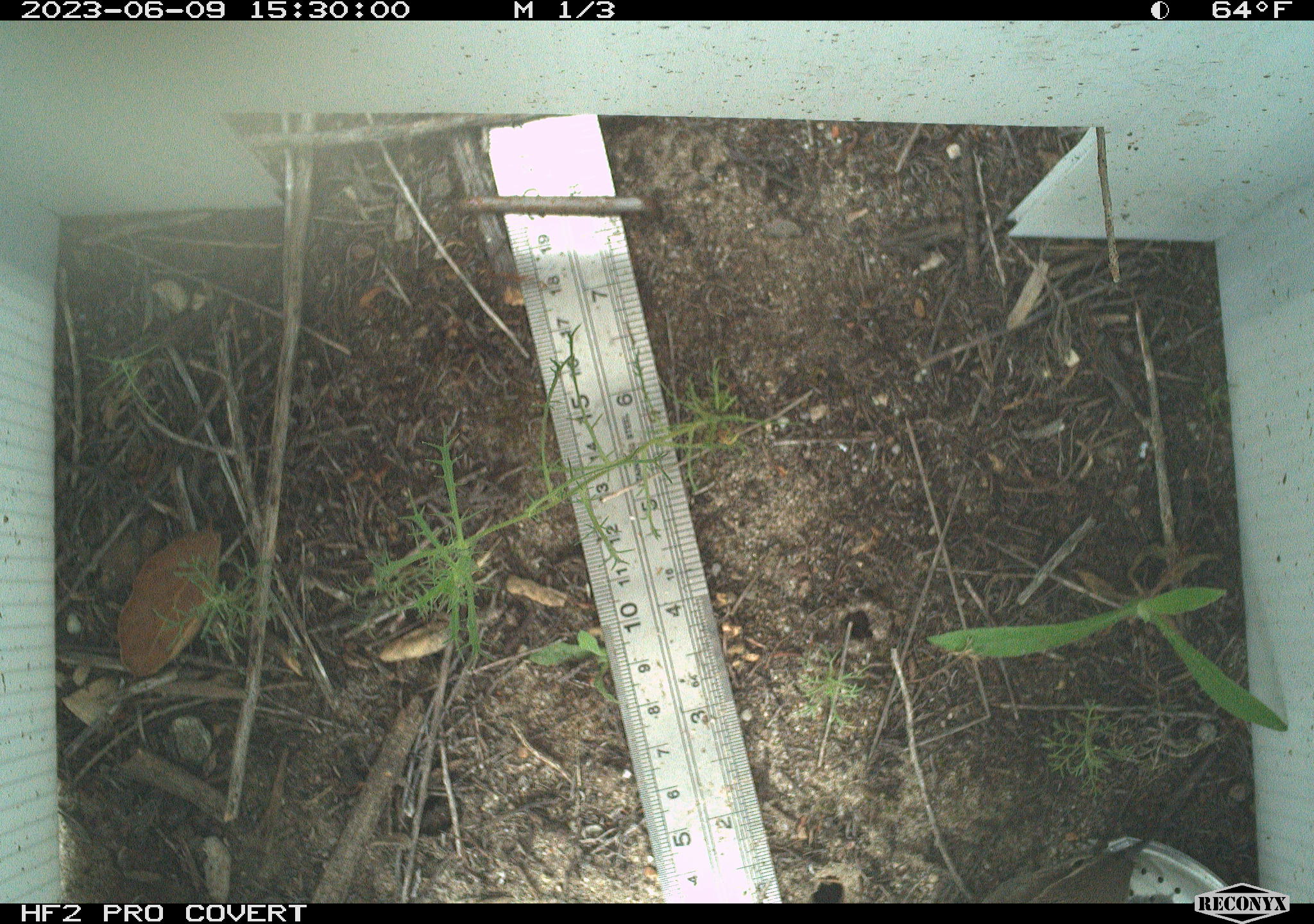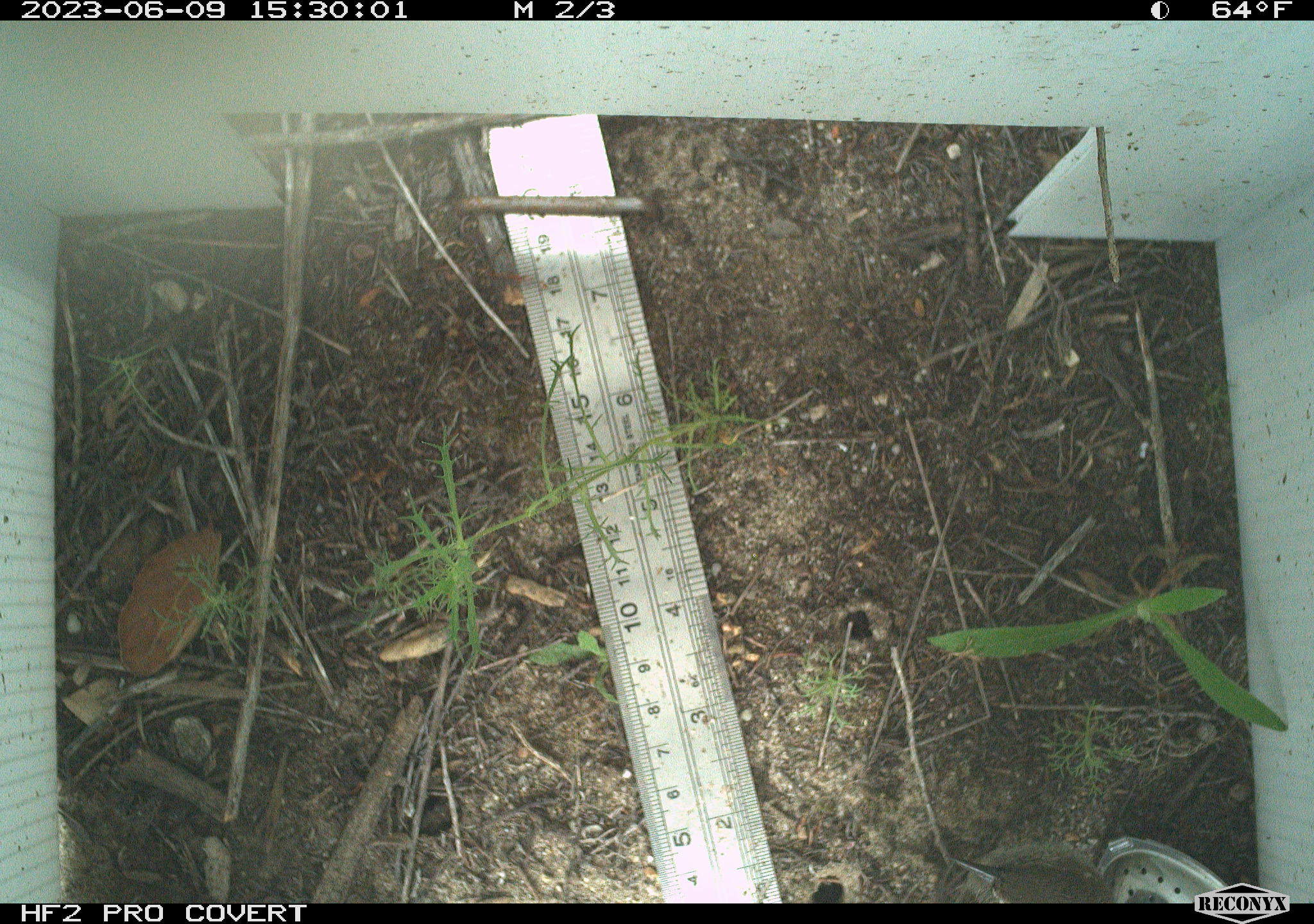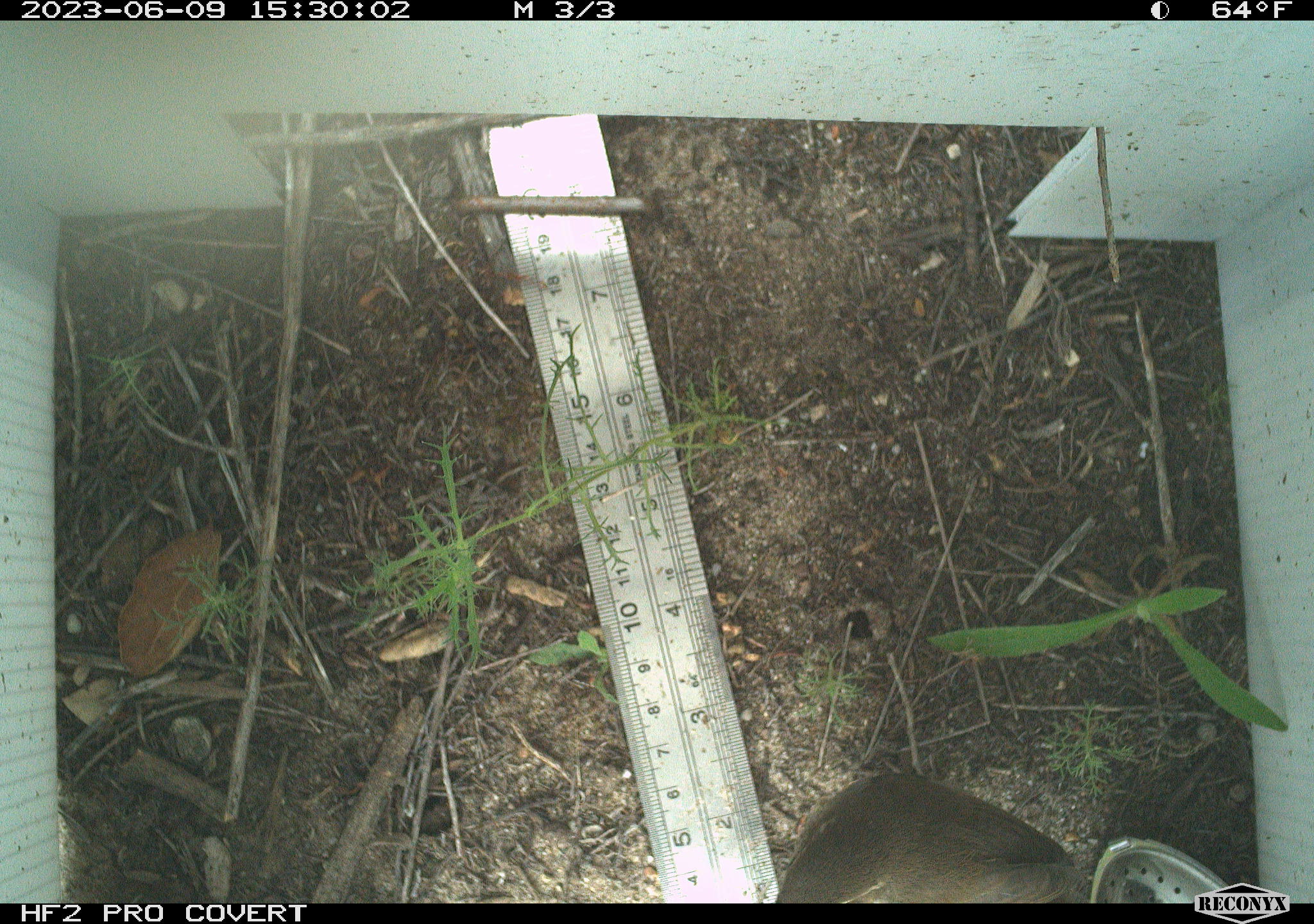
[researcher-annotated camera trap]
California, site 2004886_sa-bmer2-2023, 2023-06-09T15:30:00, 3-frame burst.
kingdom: Animalia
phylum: Chordata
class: Aves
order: Passeriformes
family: Troglodytidae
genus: Thryomanes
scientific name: Thryomanes bewickii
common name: bewick's wren